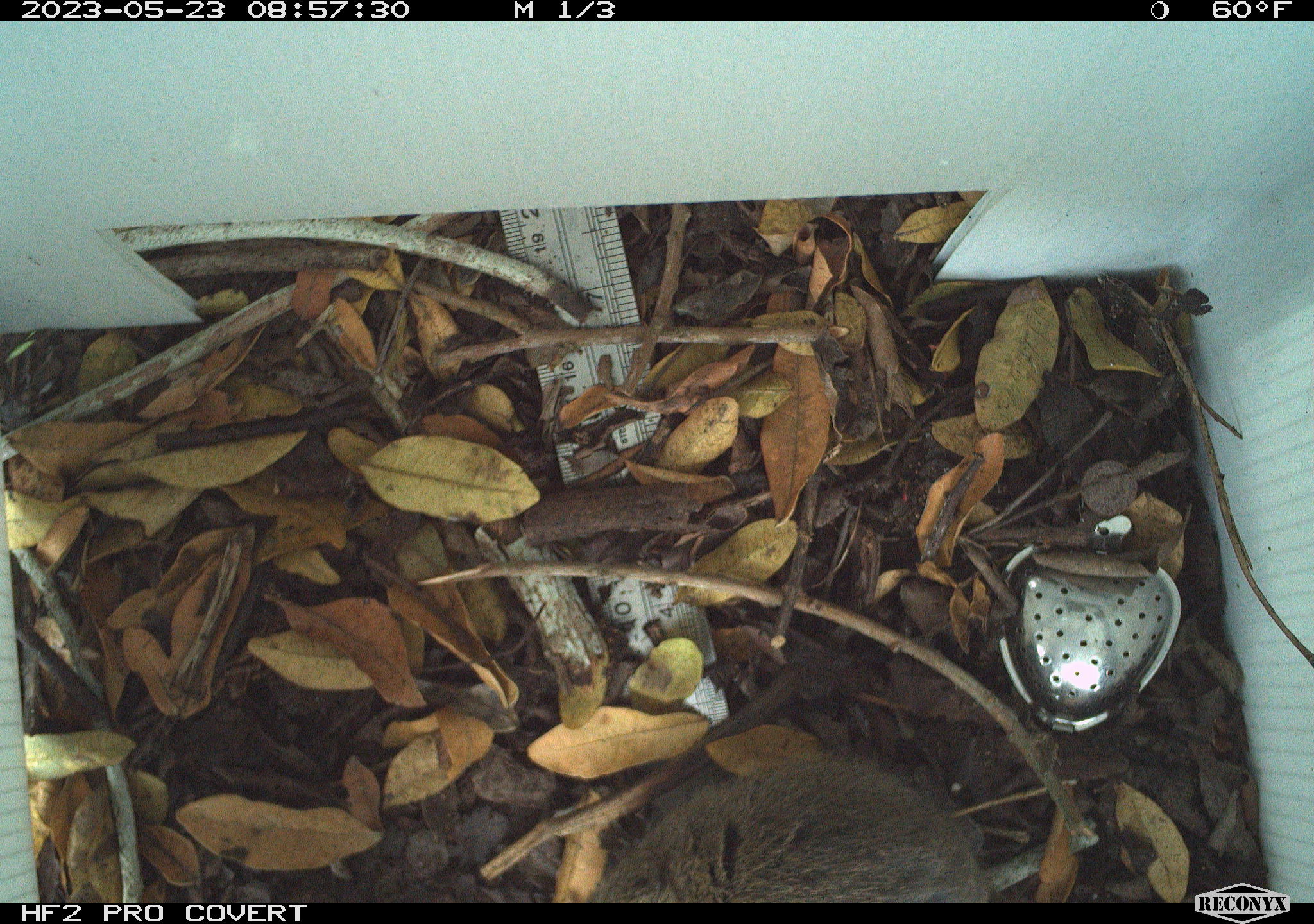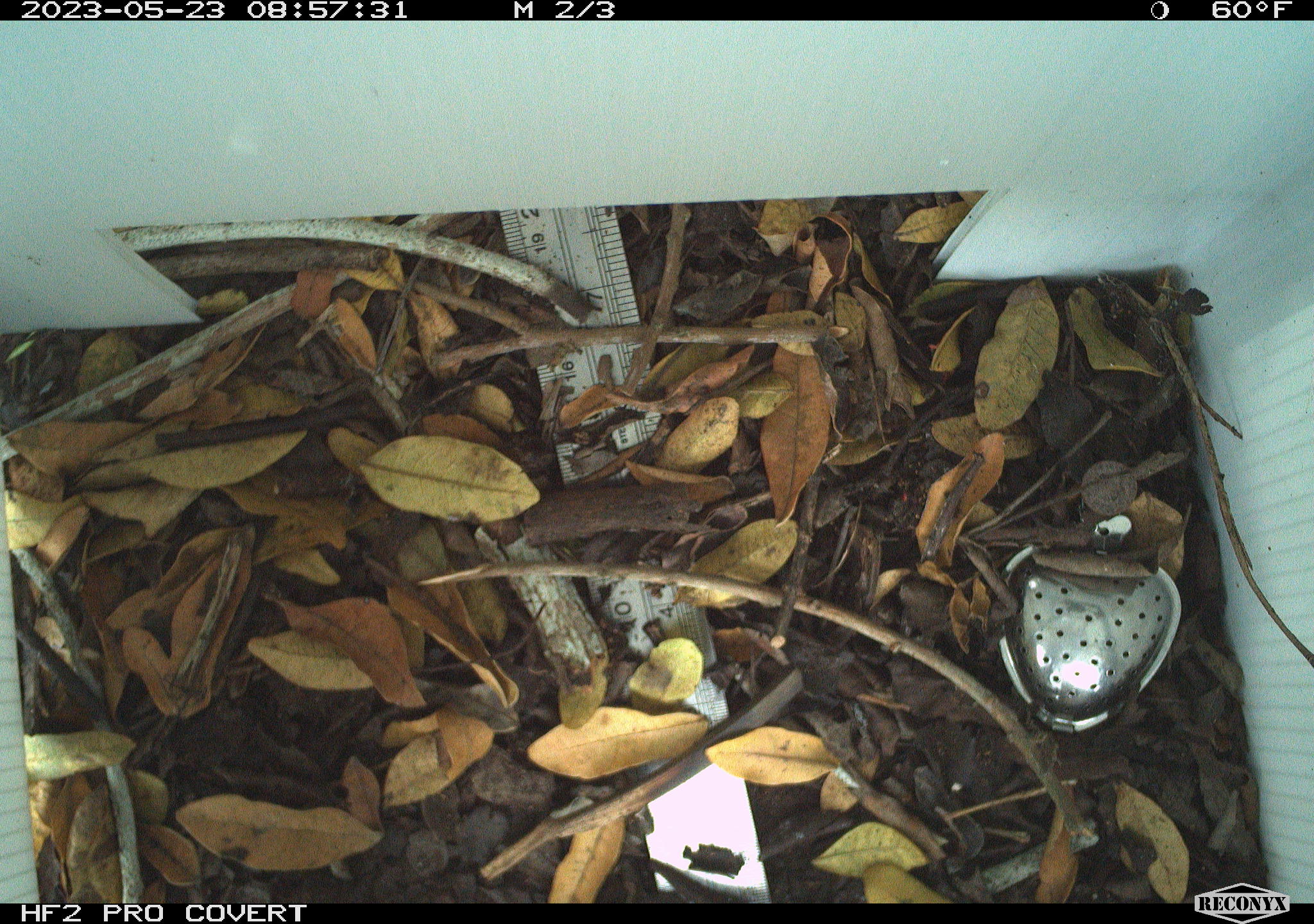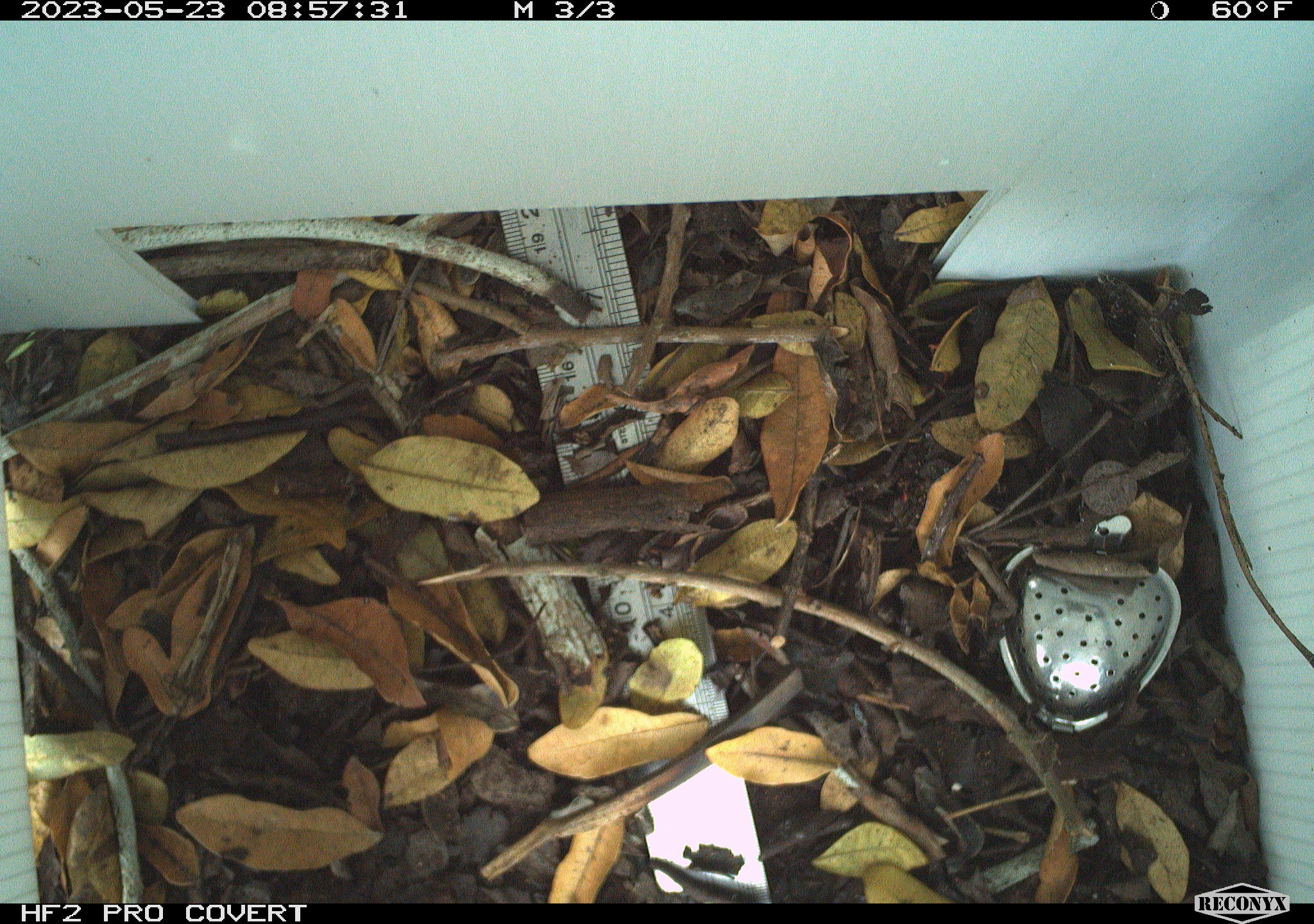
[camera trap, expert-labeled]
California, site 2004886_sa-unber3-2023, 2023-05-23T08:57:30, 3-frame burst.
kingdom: Animalia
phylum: Chordata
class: Mammalia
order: Rodentia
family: Cricetidae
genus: Microtus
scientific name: Microtus californicus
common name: california vole